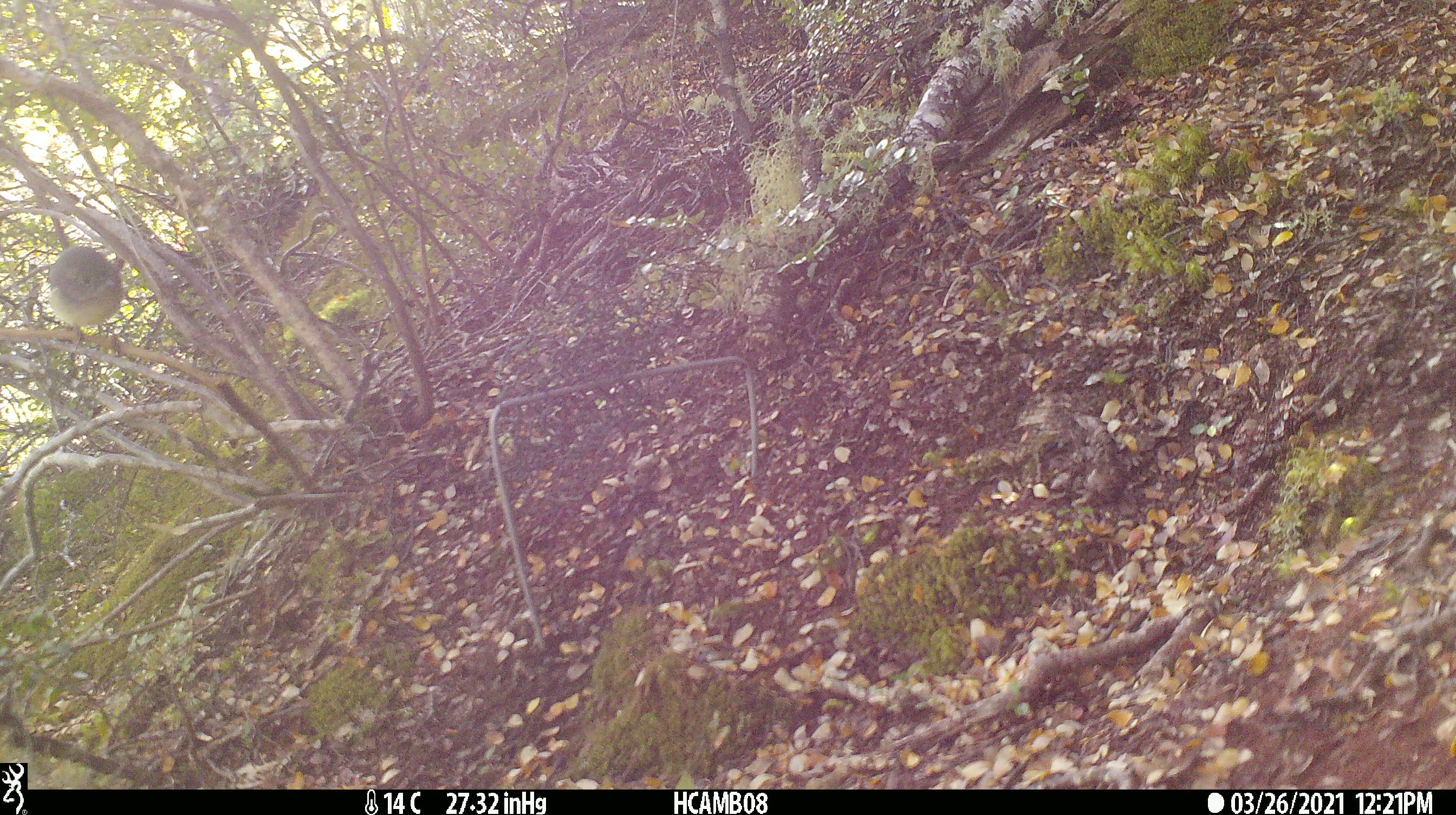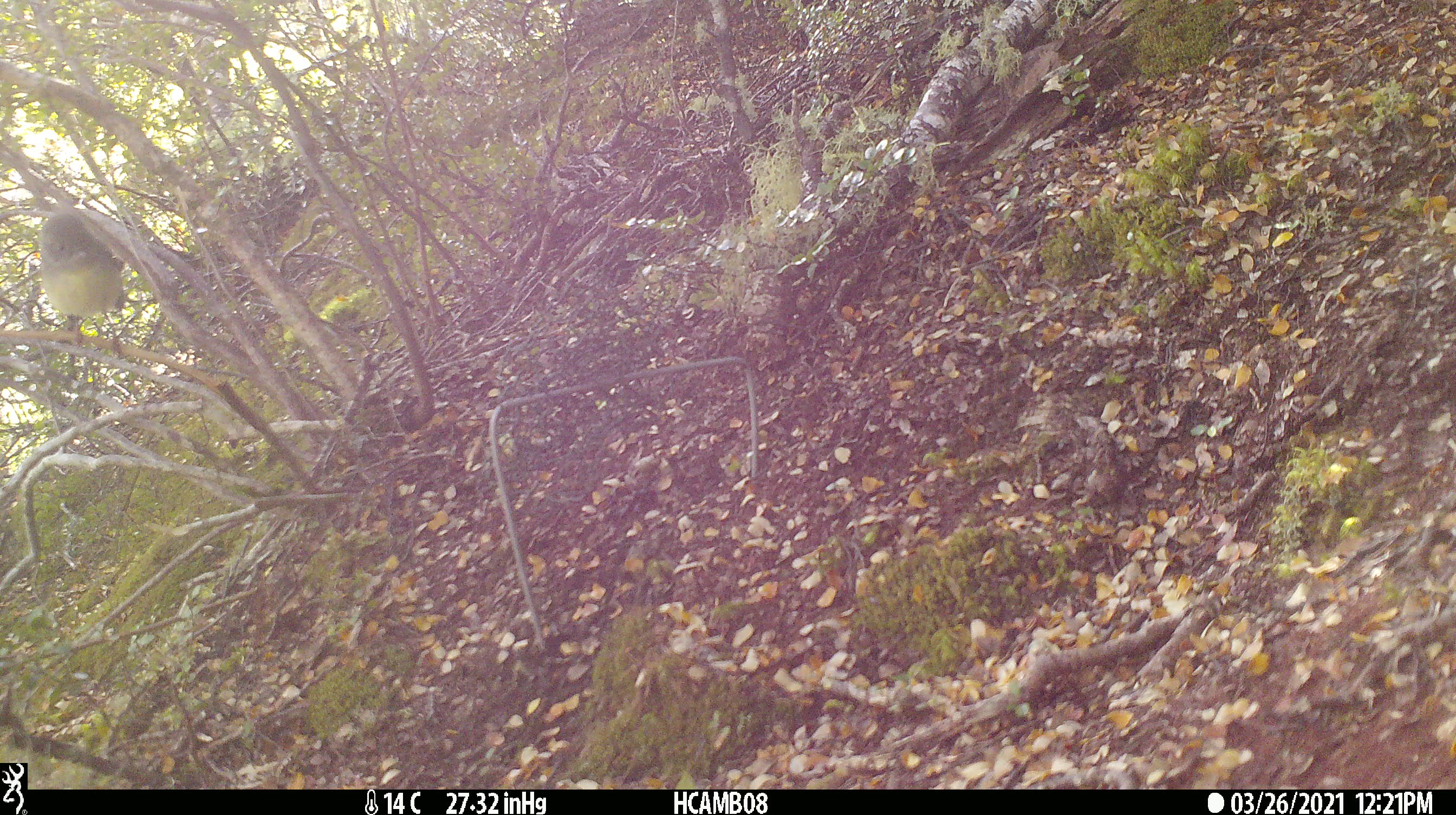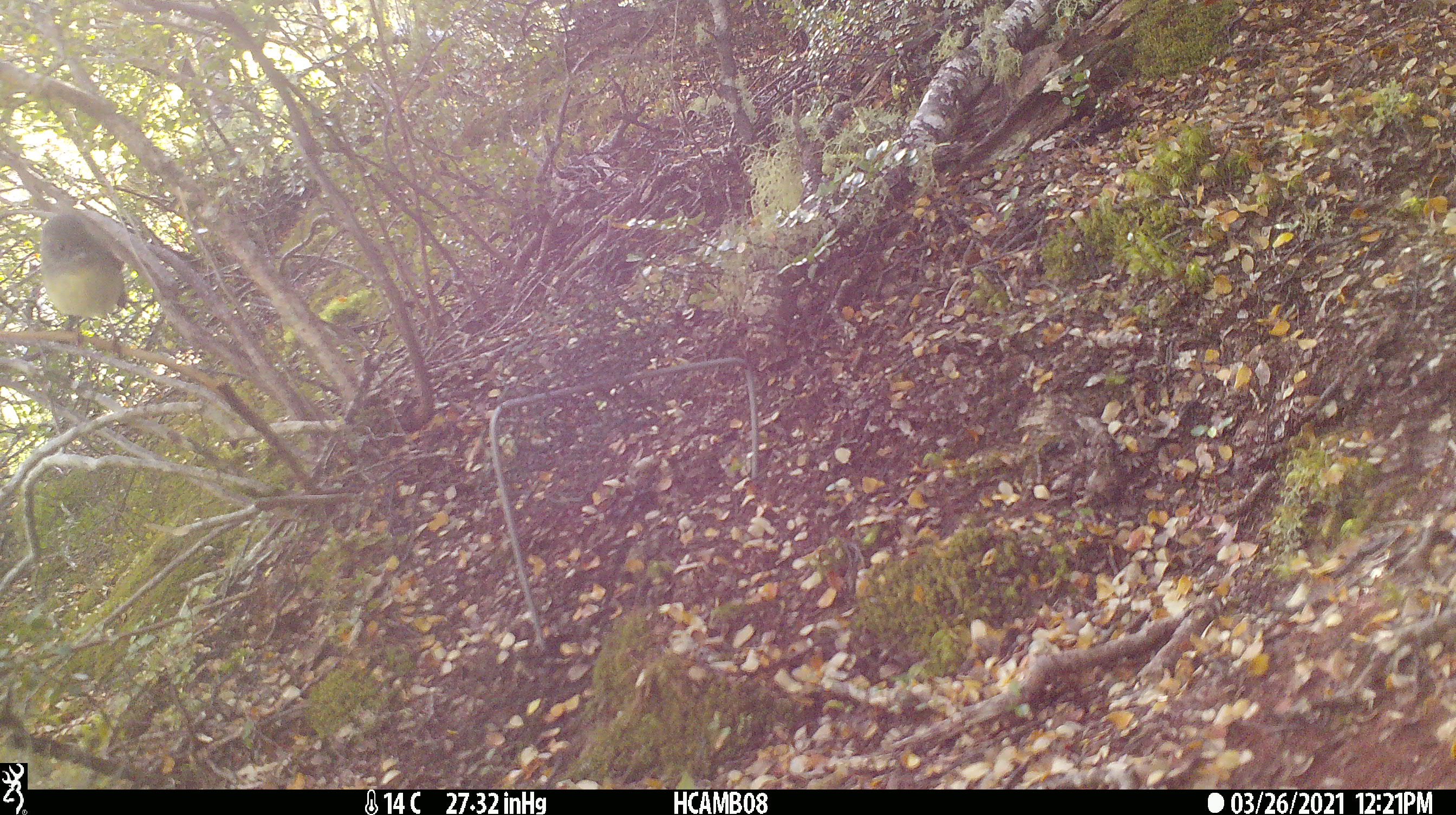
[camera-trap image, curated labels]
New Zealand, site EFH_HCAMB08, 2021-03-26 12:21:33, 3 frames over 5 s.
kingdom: Animalia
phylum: Chordata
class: Aves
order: Passeriformes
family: Petroicidae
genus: Petroica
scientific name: Petroica macrocephala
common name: tomtit